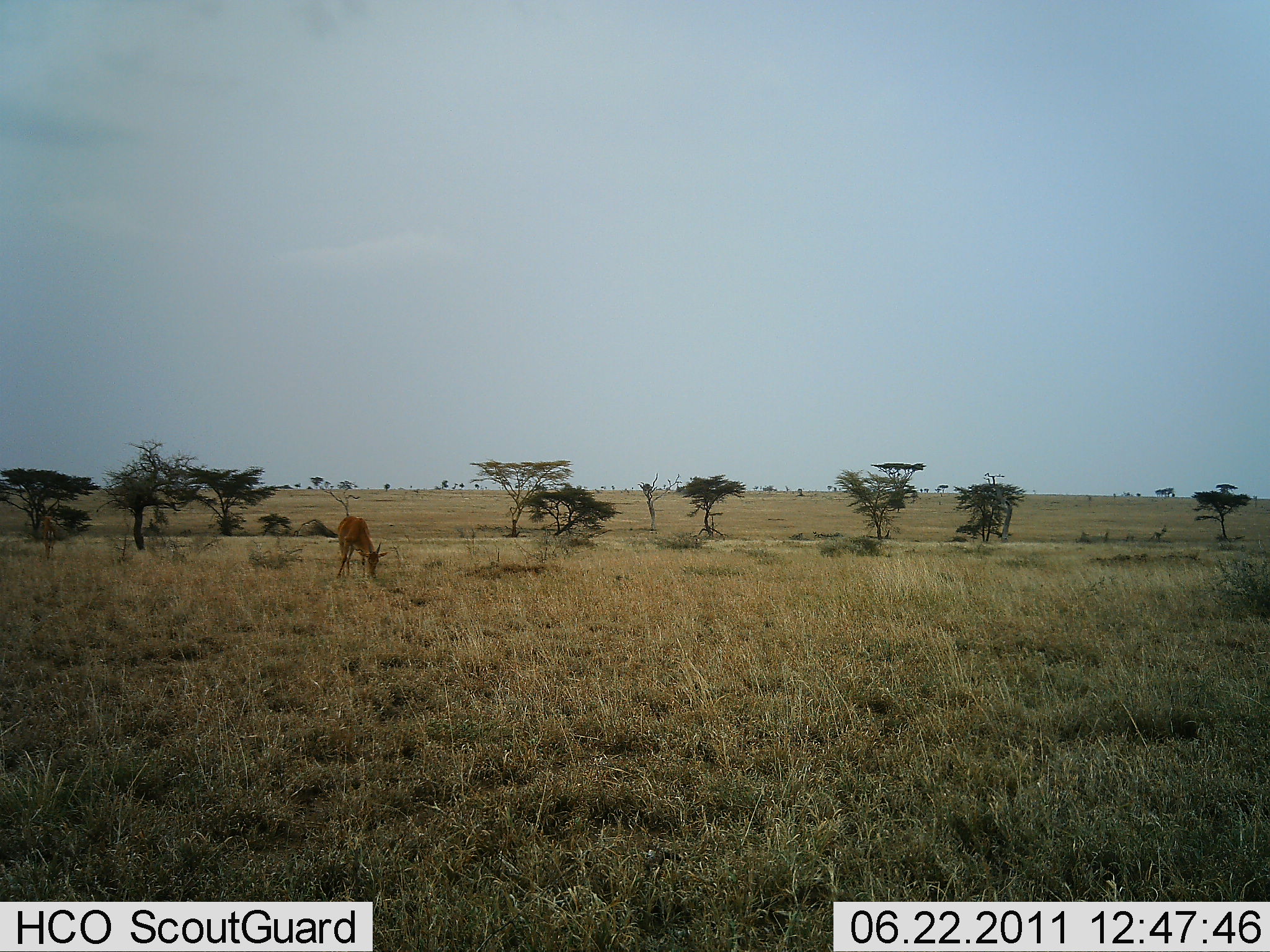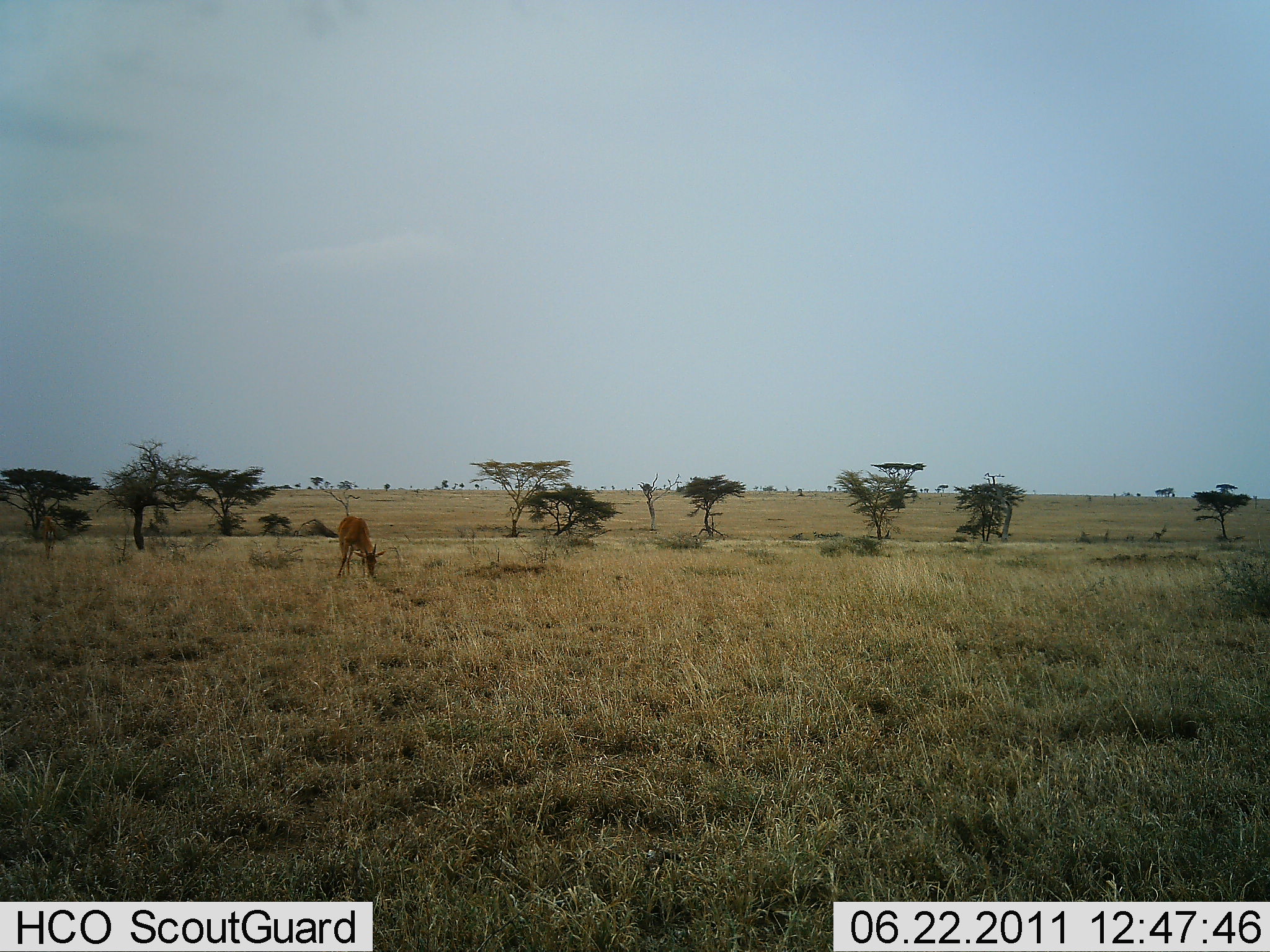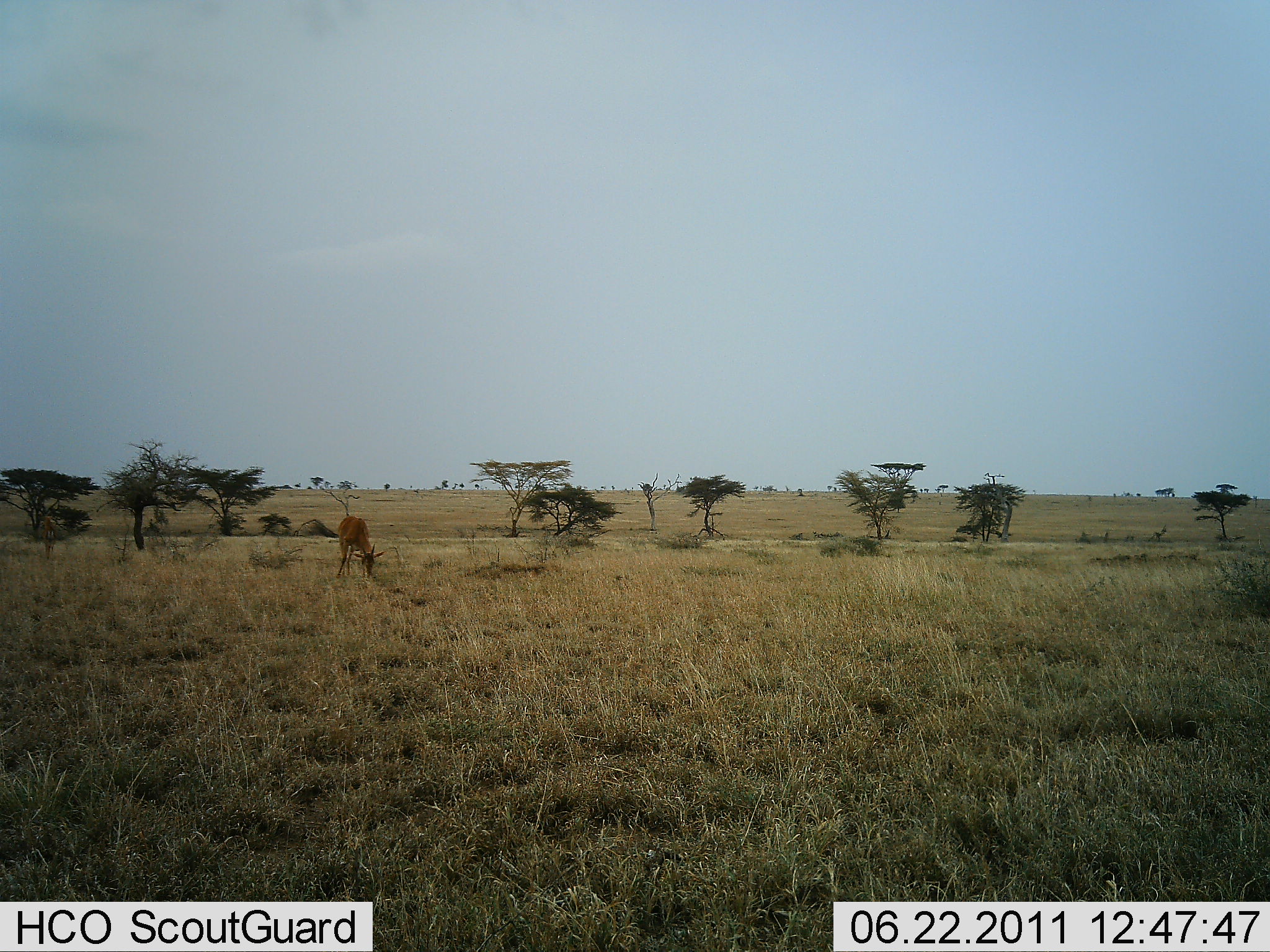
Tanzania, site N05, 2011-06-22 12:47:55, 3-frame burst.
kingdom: Animalia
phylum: Chordata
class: Mammalia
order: Artiodactyla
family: Bovidae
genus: Alcelaphus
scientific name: Alcelaphus buselaphus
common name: hartebeest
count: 1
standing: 30%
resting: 0%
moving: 0%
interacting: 0%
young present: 0%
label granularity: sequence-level